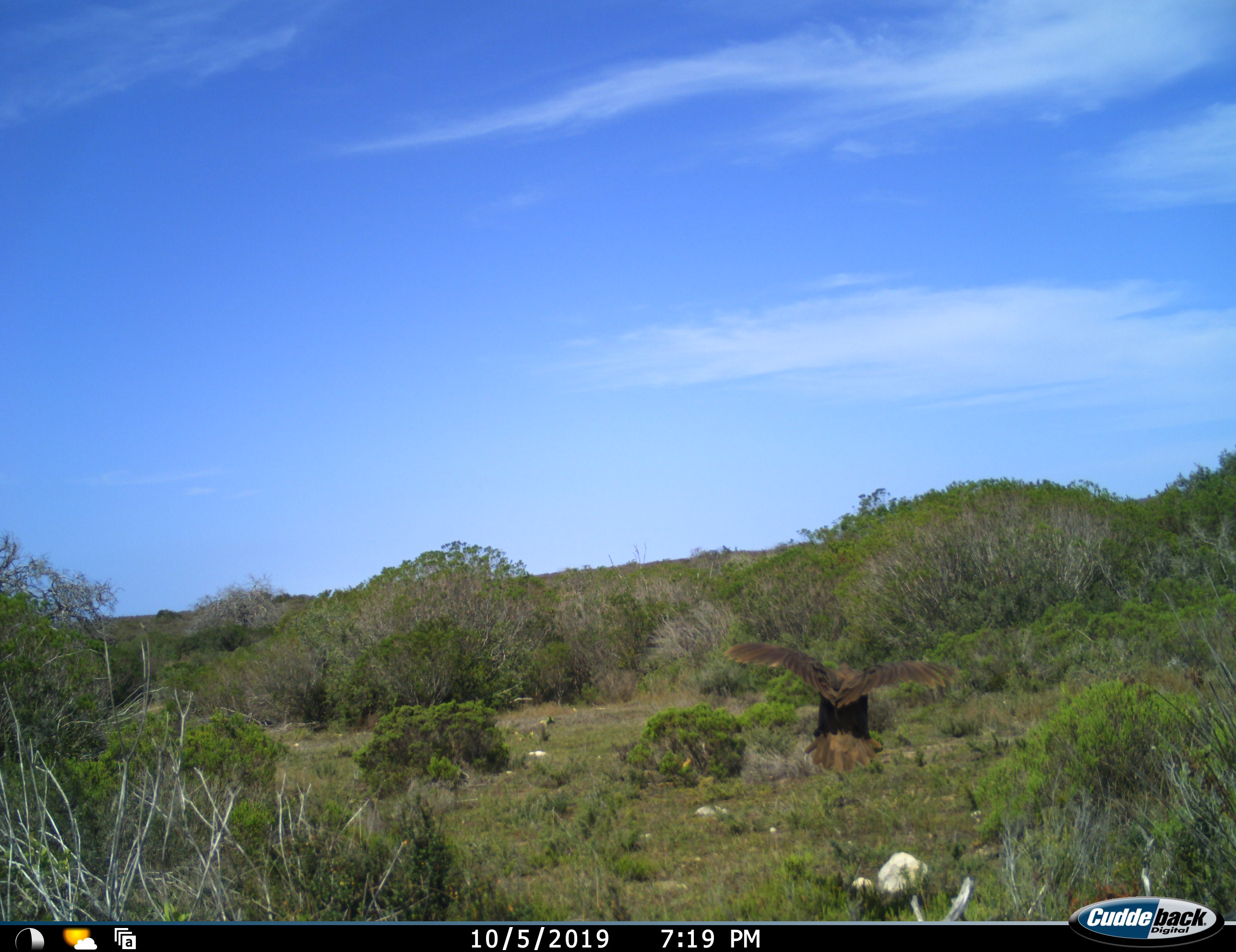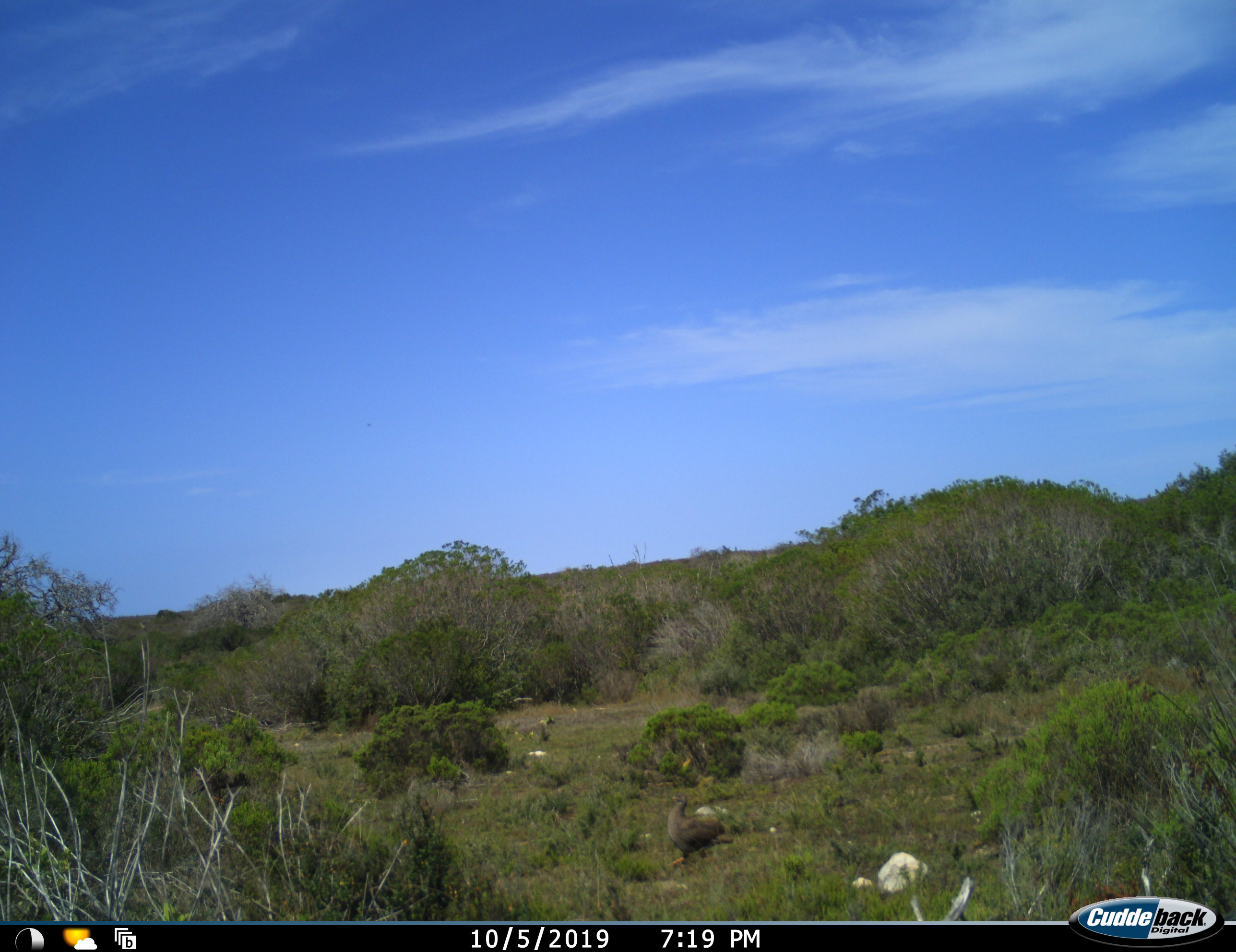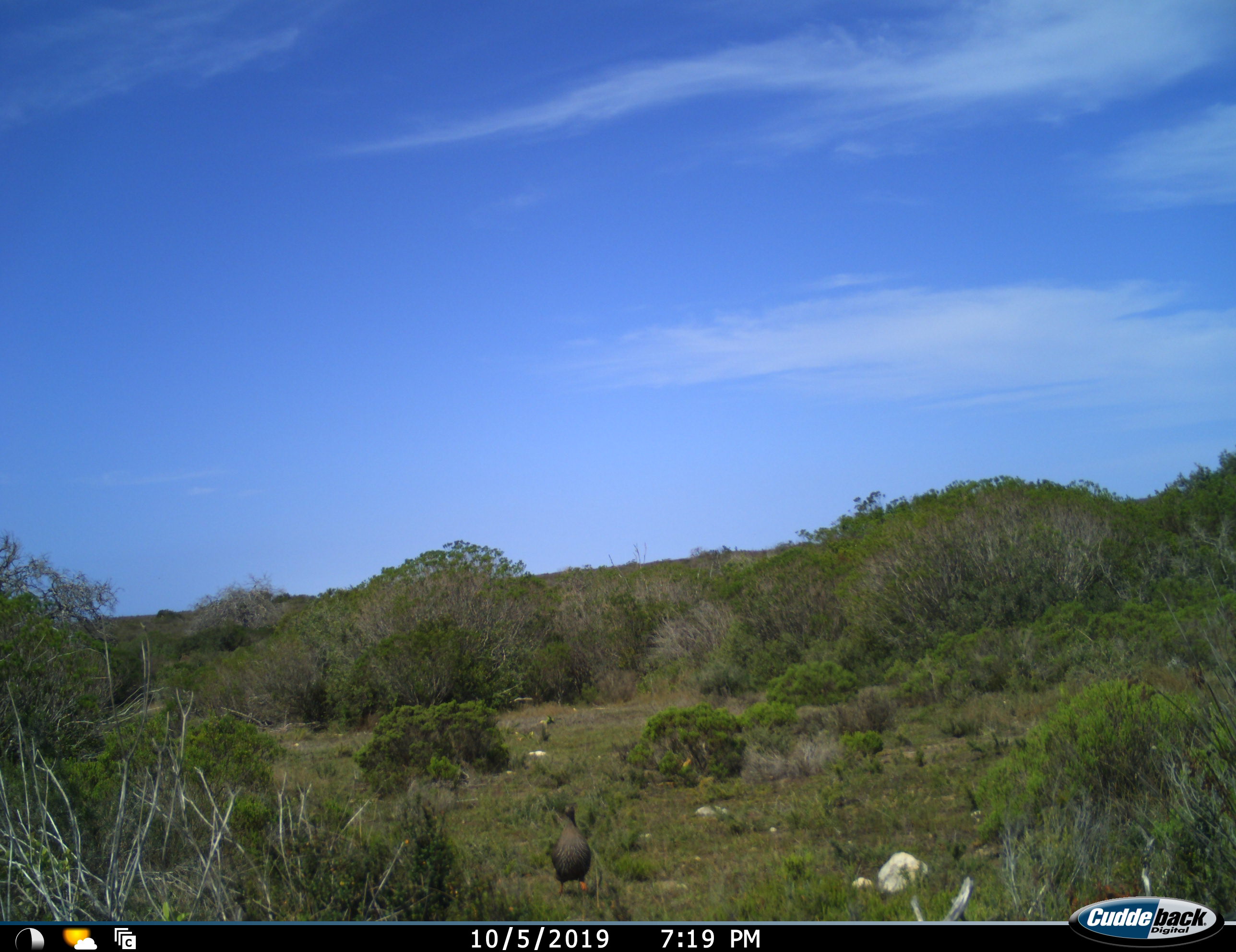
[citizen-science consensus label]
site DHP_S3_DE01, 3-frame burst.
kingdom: Animalia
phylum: Chordata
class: Aves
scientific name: Aves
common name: bird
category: birdother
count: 1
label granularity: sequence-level